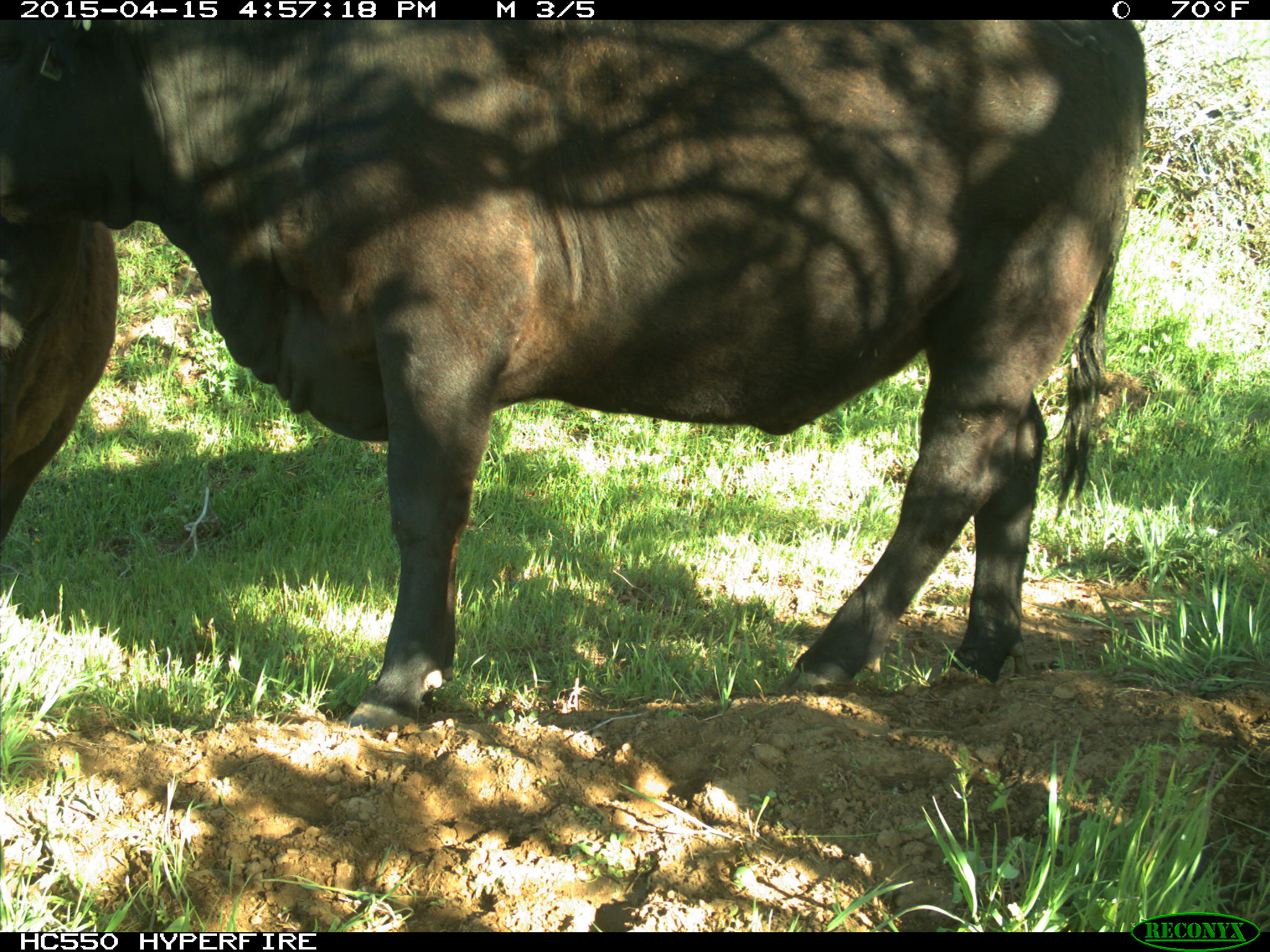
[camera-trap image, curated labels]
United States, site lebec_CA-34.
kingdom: Animalia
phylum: Chordata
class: Mammalia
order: Artiodactyla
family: Bovidae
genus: Bos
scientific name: Bos taurus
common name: domestic cow